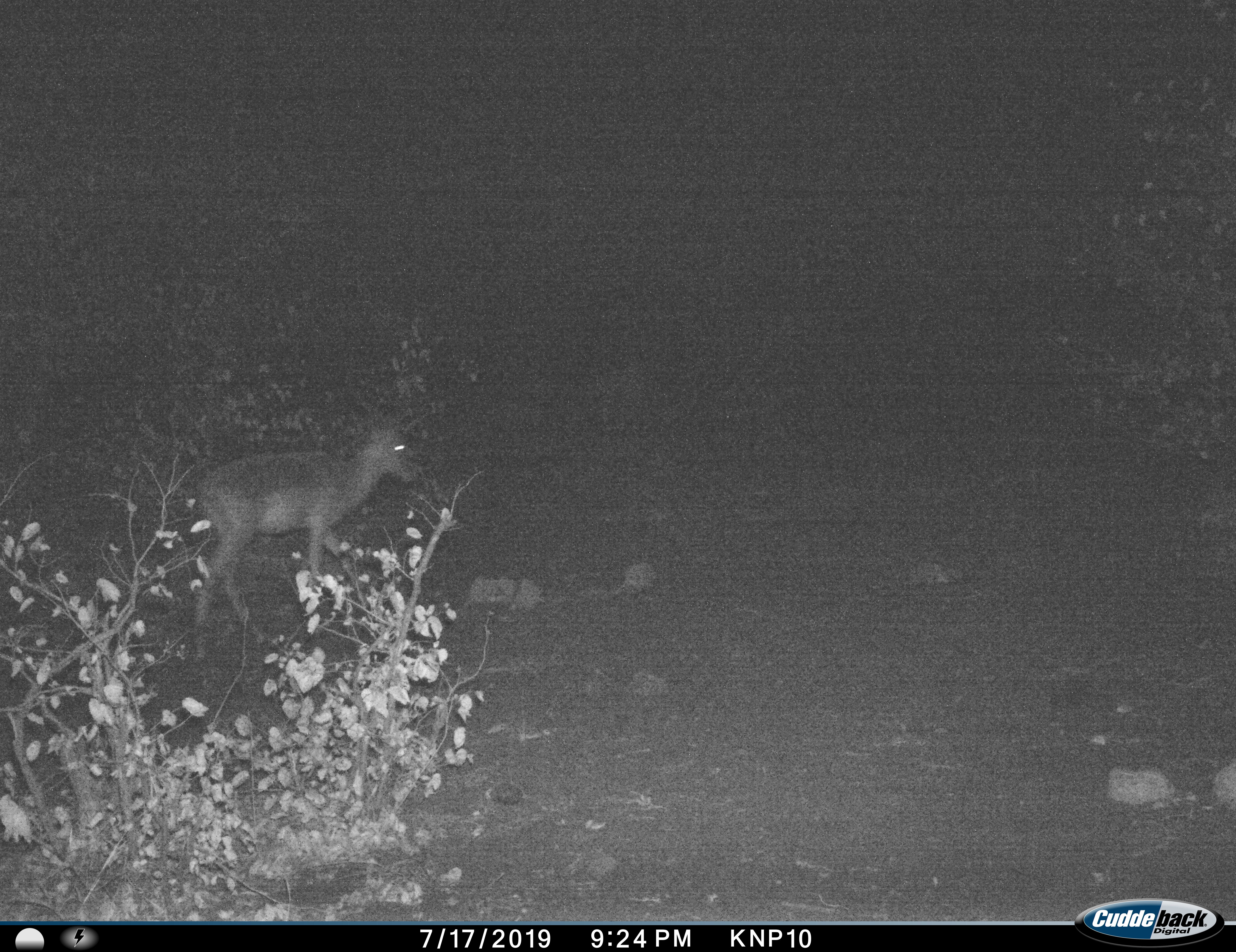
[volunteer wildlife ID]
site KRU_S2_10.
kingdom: Animalia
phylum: Chordata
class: Mammalia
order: Artiodactyla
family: Bovidae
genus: Aepyceros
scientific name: Aepyceros melampus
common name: impala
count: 1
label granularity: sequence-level